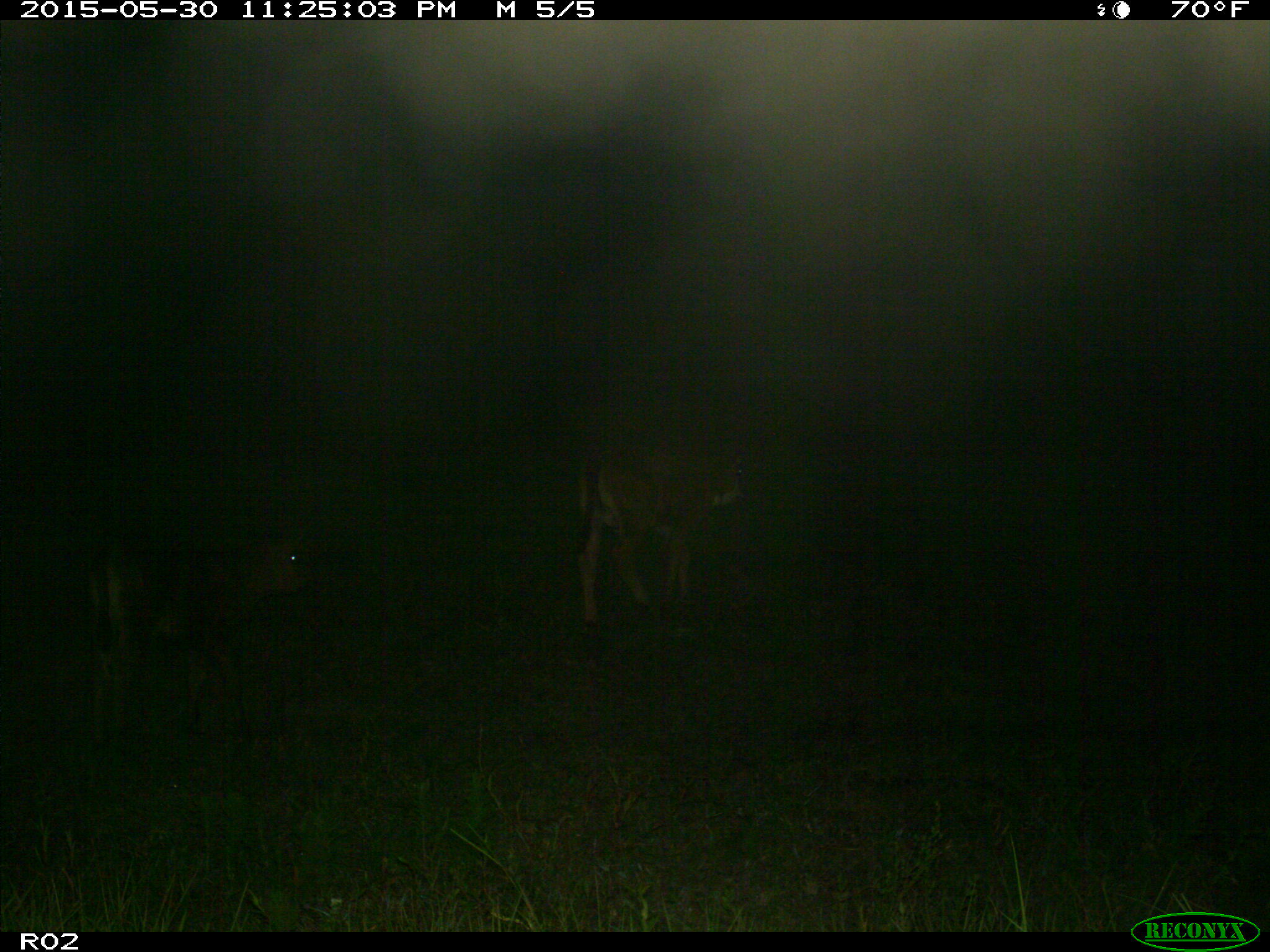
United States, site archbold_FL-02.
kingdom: Animalia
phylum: Chordata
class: Mammalia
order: Artiodactyla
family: Bovidae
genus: Bos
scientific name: Bos taurus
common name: domestic cow